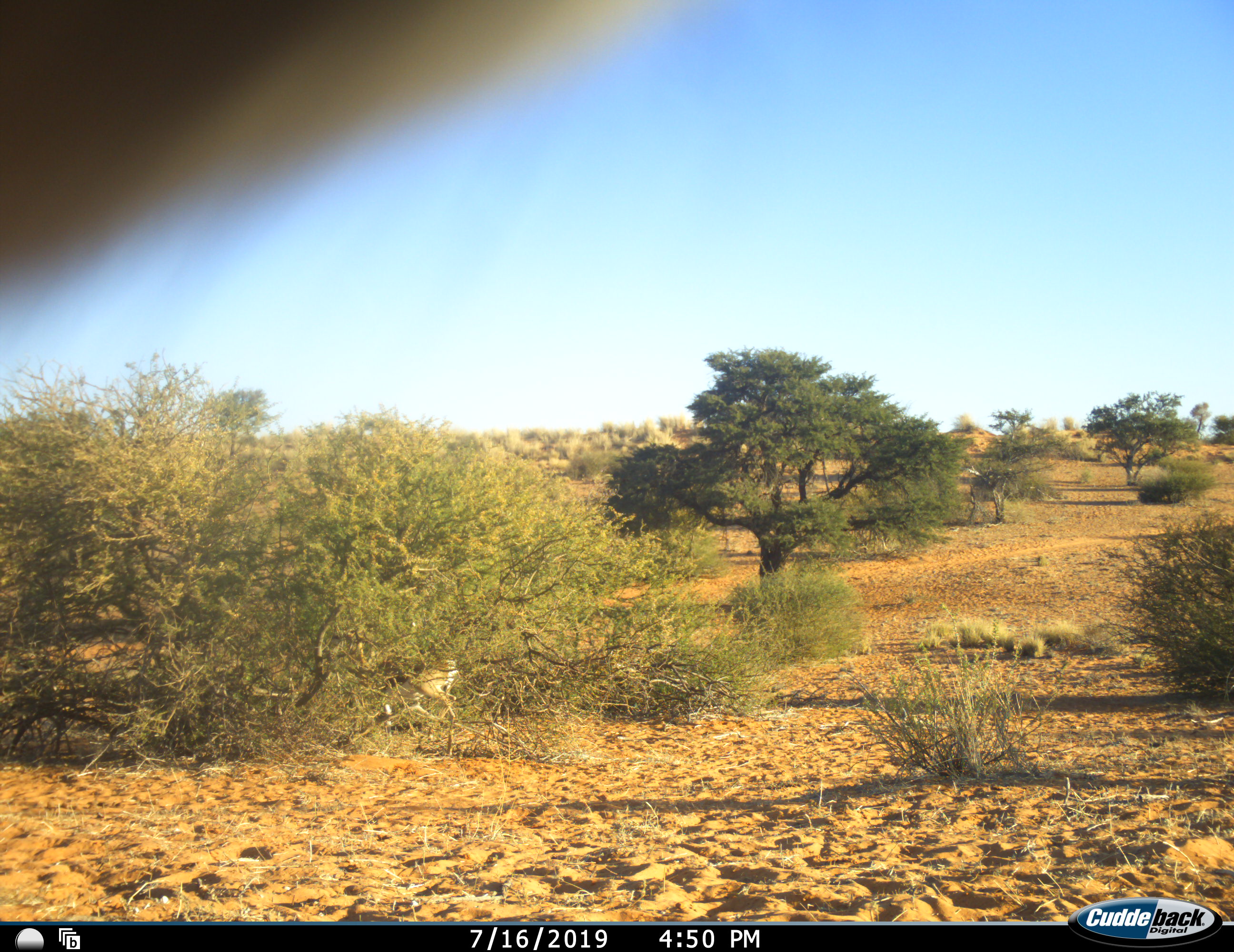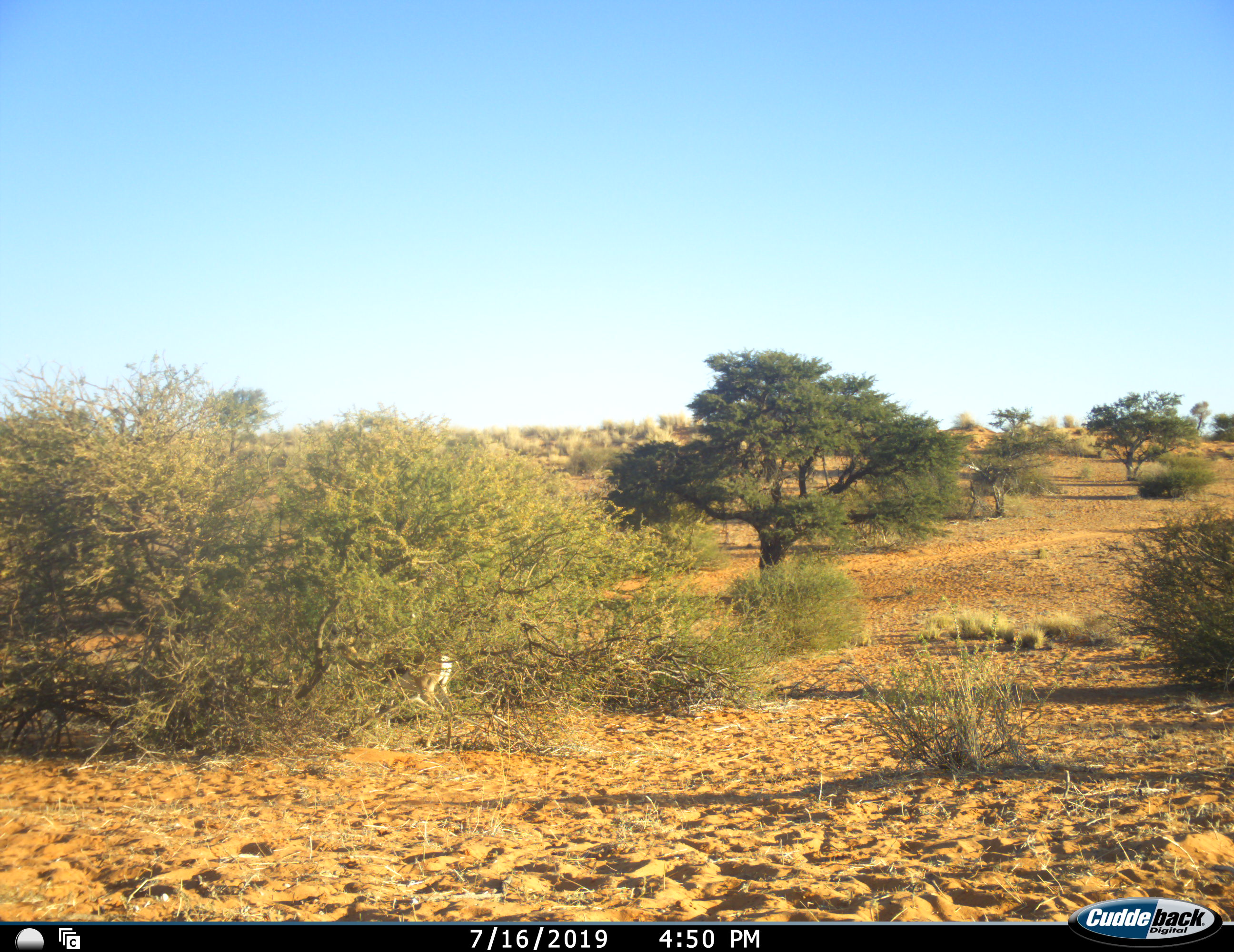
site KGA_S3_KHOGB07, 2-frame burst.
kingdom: Animalia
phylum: Chordata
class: Mammalia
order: Artiodactyla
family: Bovidae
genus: Antidorcas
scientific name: Antidorcas marsupialis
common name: springbok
Springbok (Antidorcas marsupialis), count 2. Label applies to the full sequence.